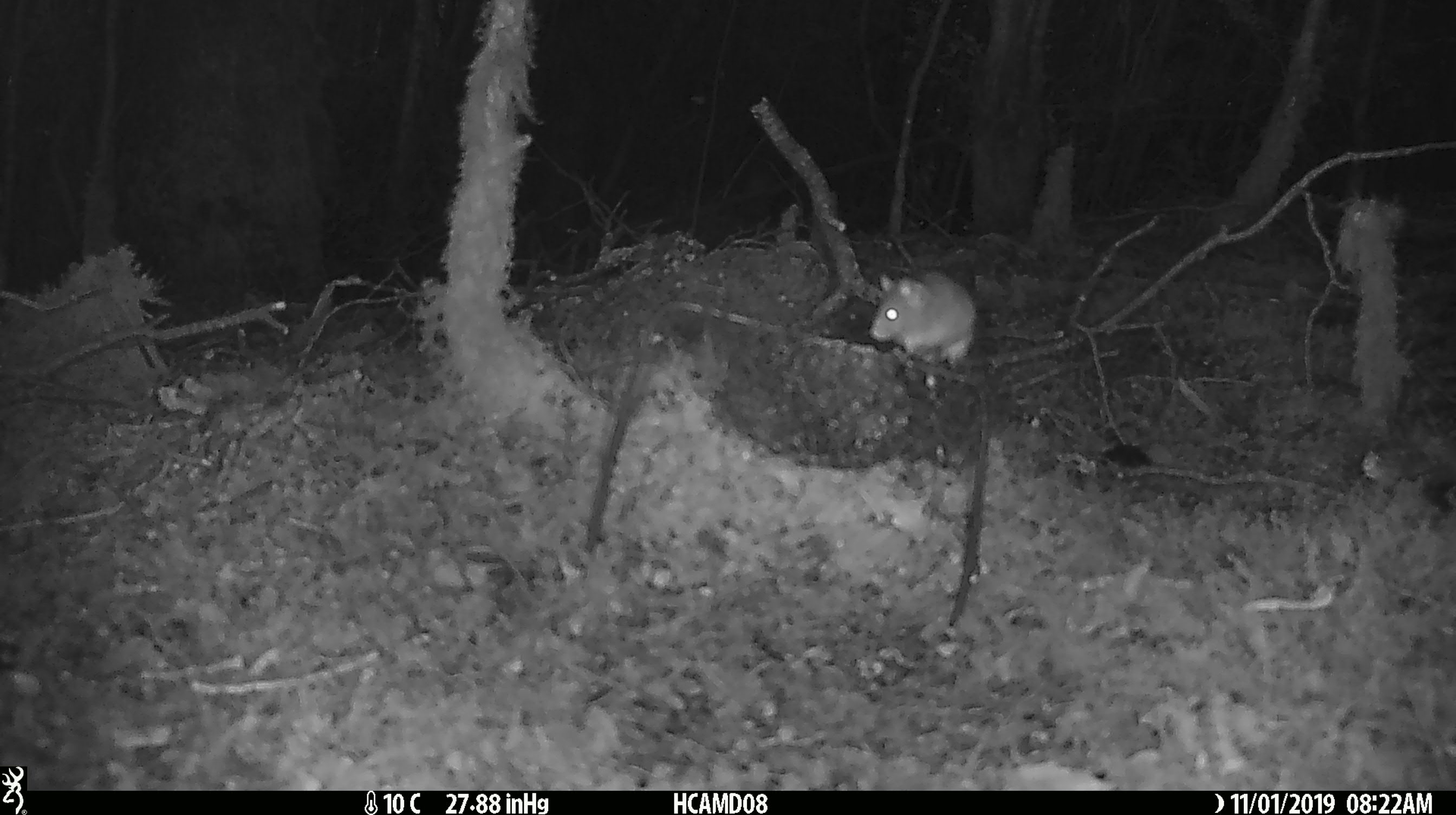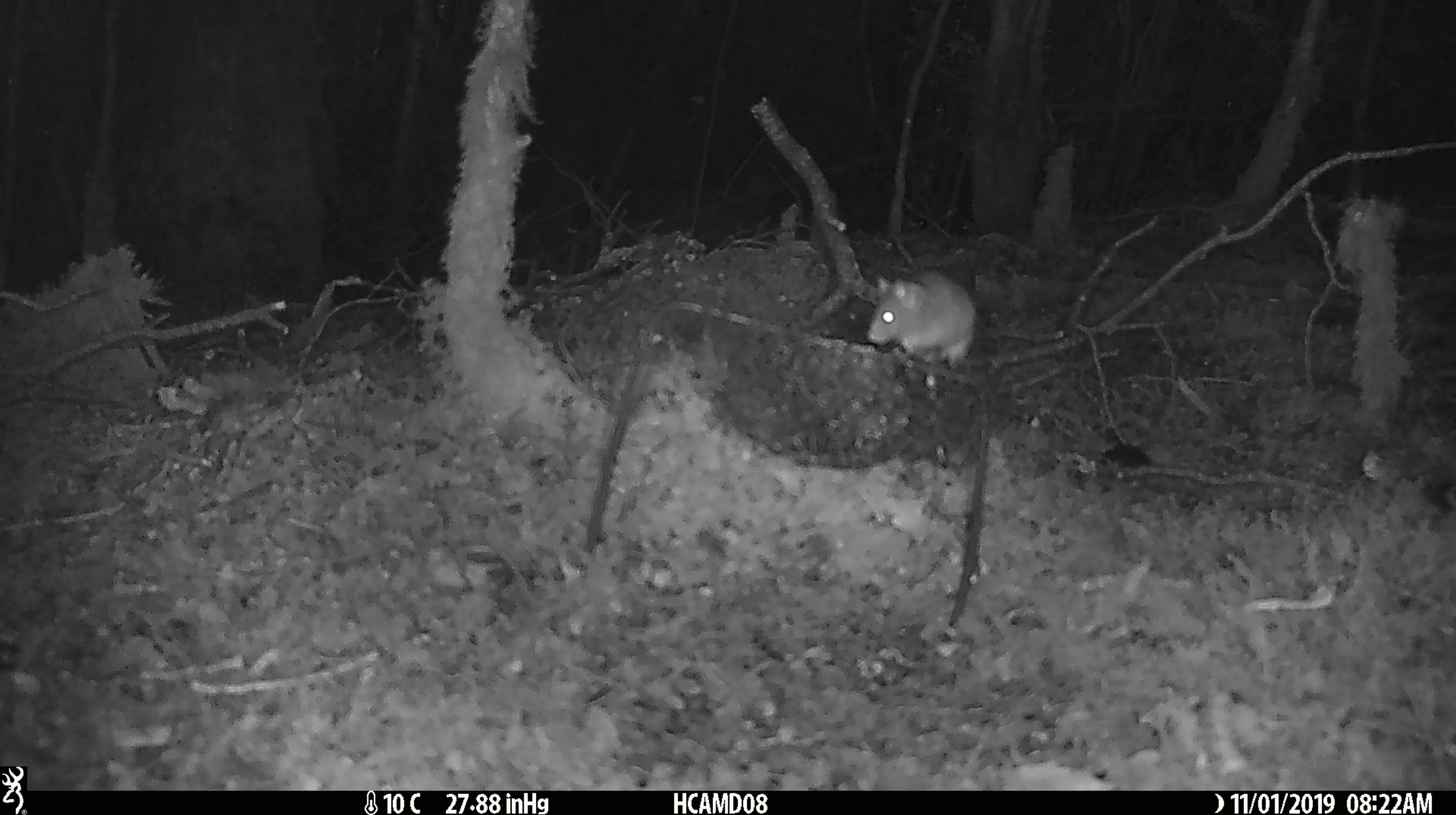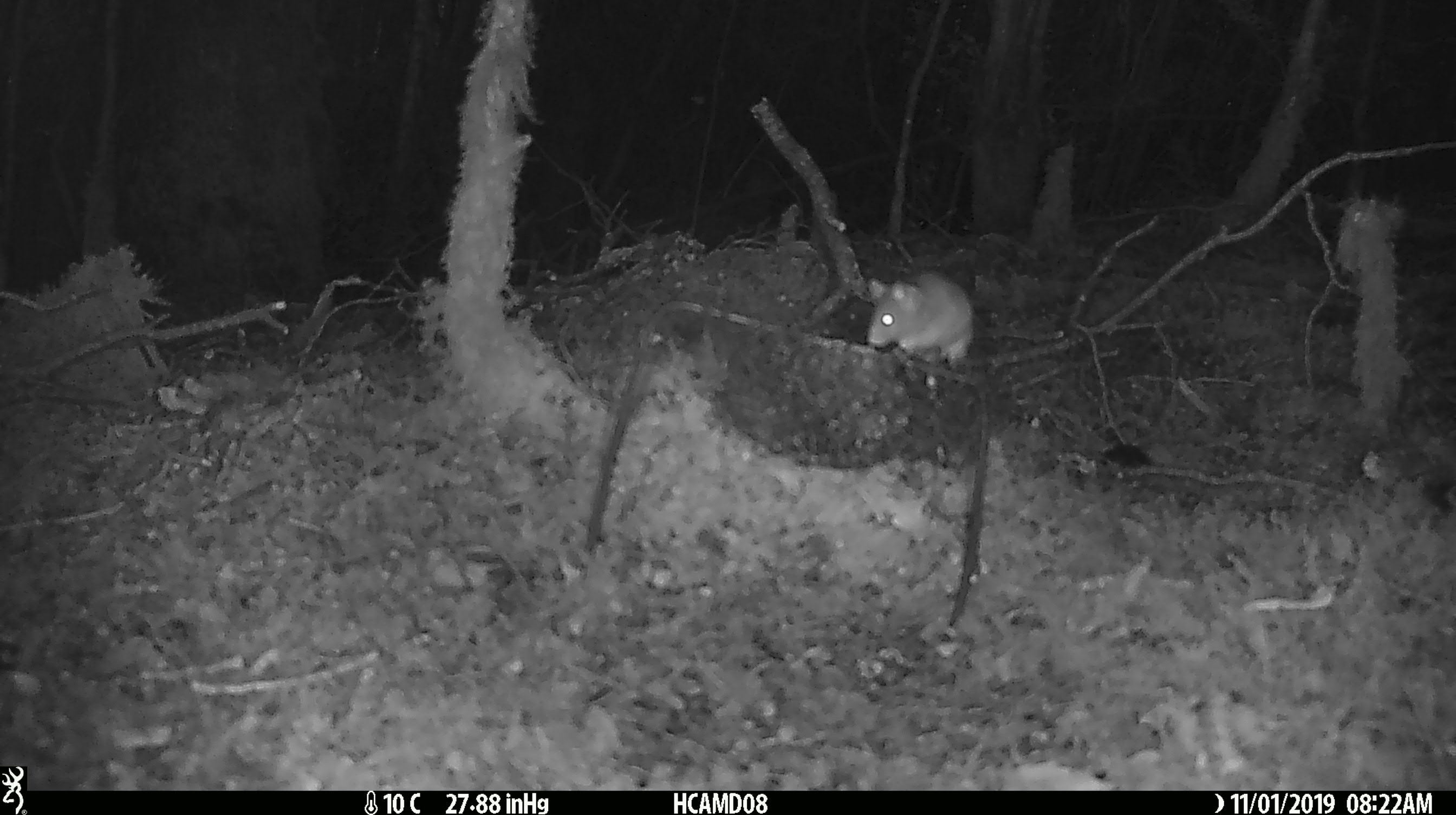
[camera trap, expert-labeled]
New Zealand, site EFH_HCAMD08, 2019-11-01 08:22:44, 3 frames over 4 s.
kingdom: Animalia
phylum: Chordata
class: Mammalia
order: Rodentia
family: Muridae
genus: Mus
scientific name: Mus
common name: mouse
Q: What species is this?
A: Mouse (Mus).